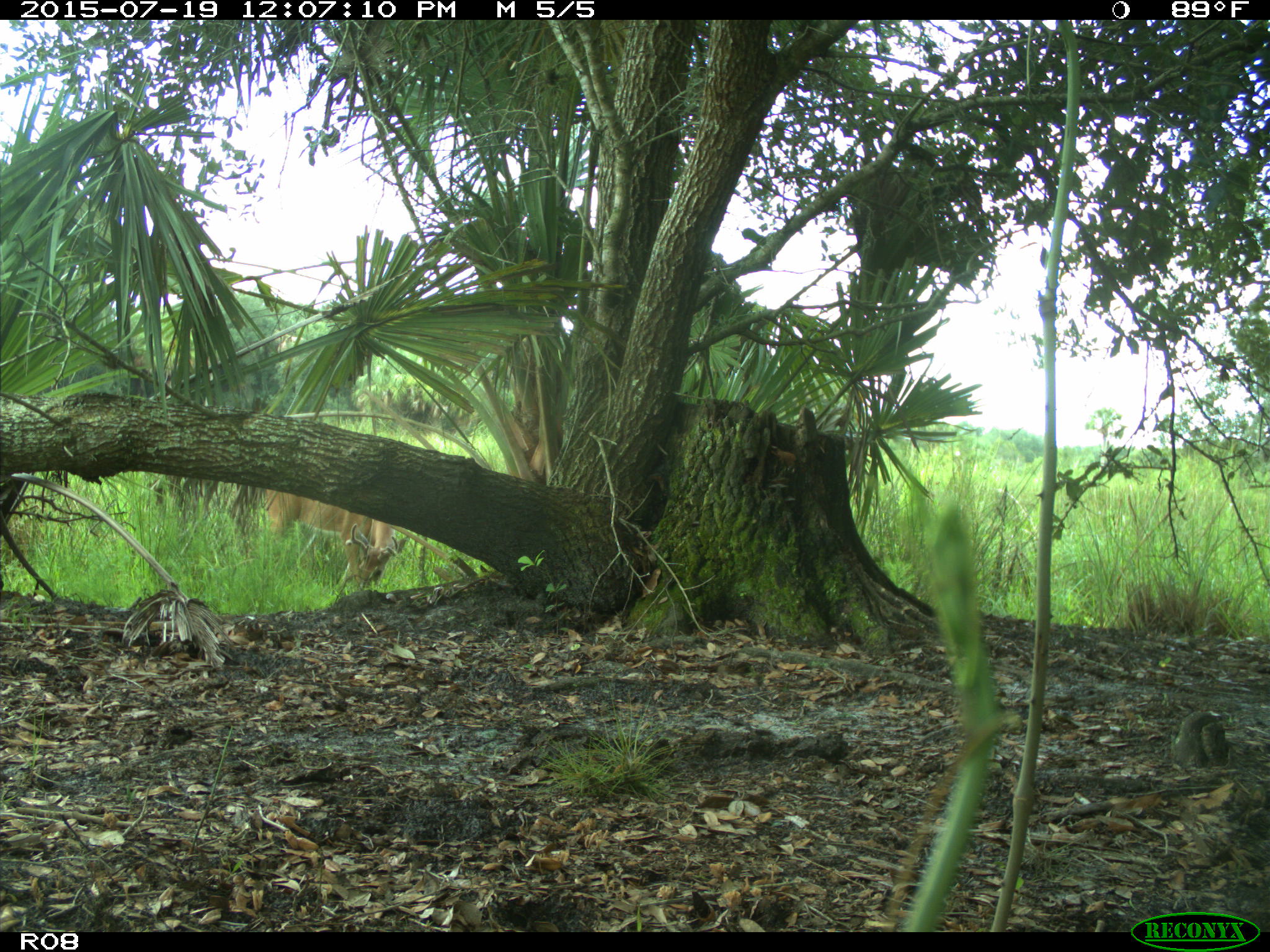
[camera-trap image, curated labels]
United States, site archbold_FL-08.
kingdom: Animalia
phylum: Chordata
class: Mammalia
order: Artiodactyla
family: Cervidae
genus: Odocoileus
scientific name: Odocoileus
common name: deer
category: unidentified deer